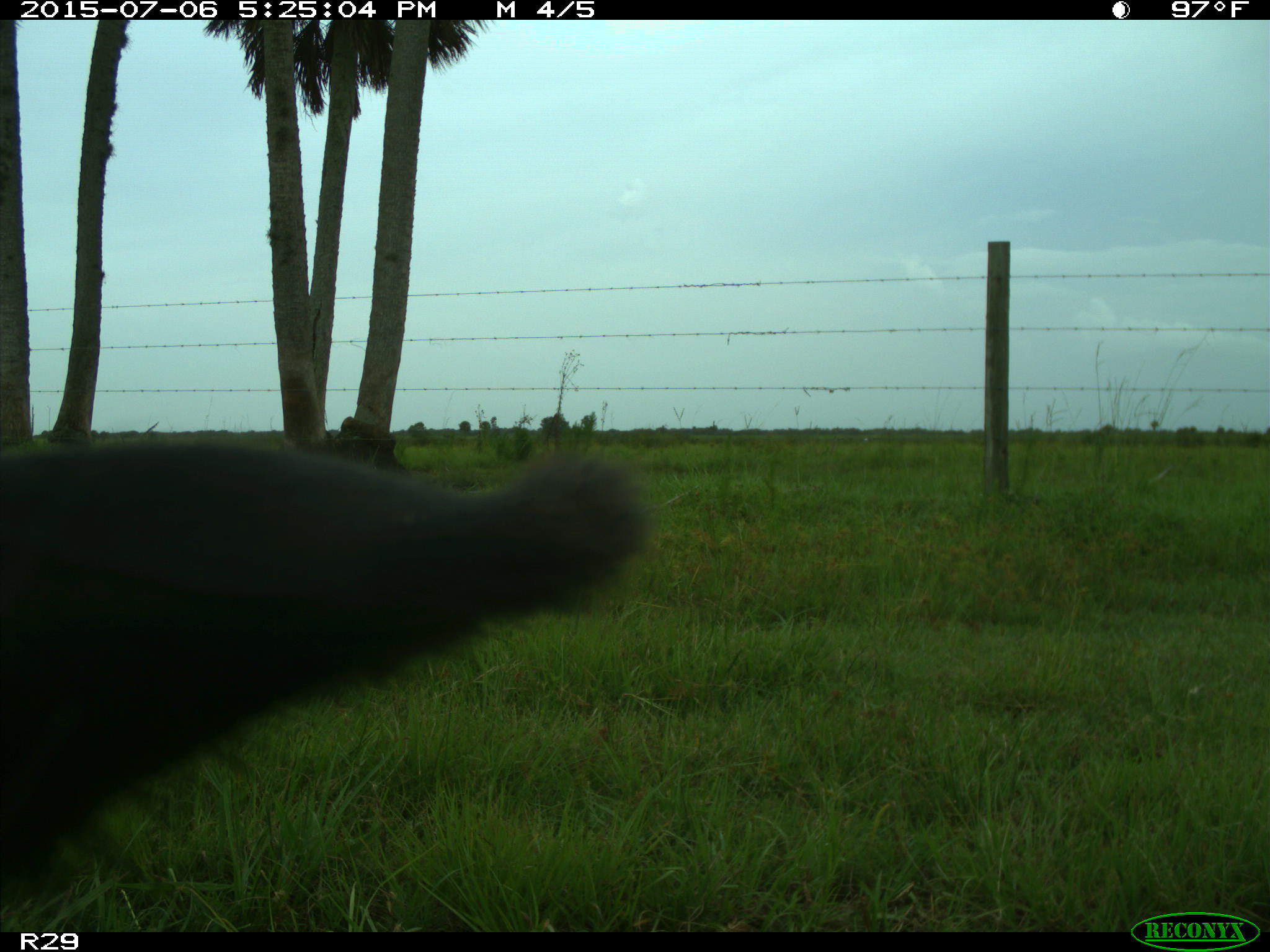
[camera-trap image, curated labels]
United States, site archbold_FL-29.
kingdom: Animalia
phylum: Chordata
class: Mammalia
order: Artiodactyla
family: Bovidae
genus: Bos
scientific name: Bos taurus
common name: domestic cow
Bos taurus (domestic cow).